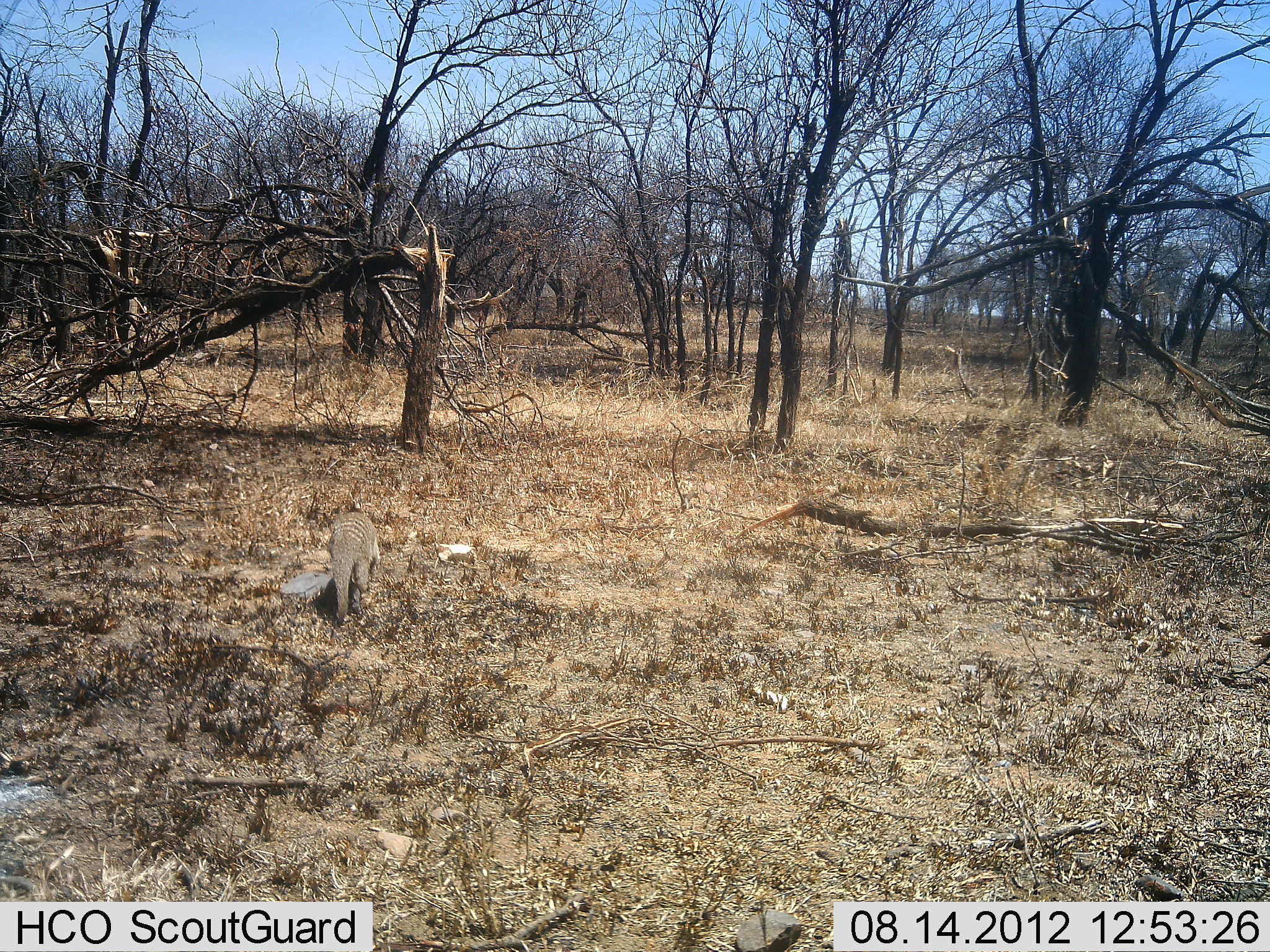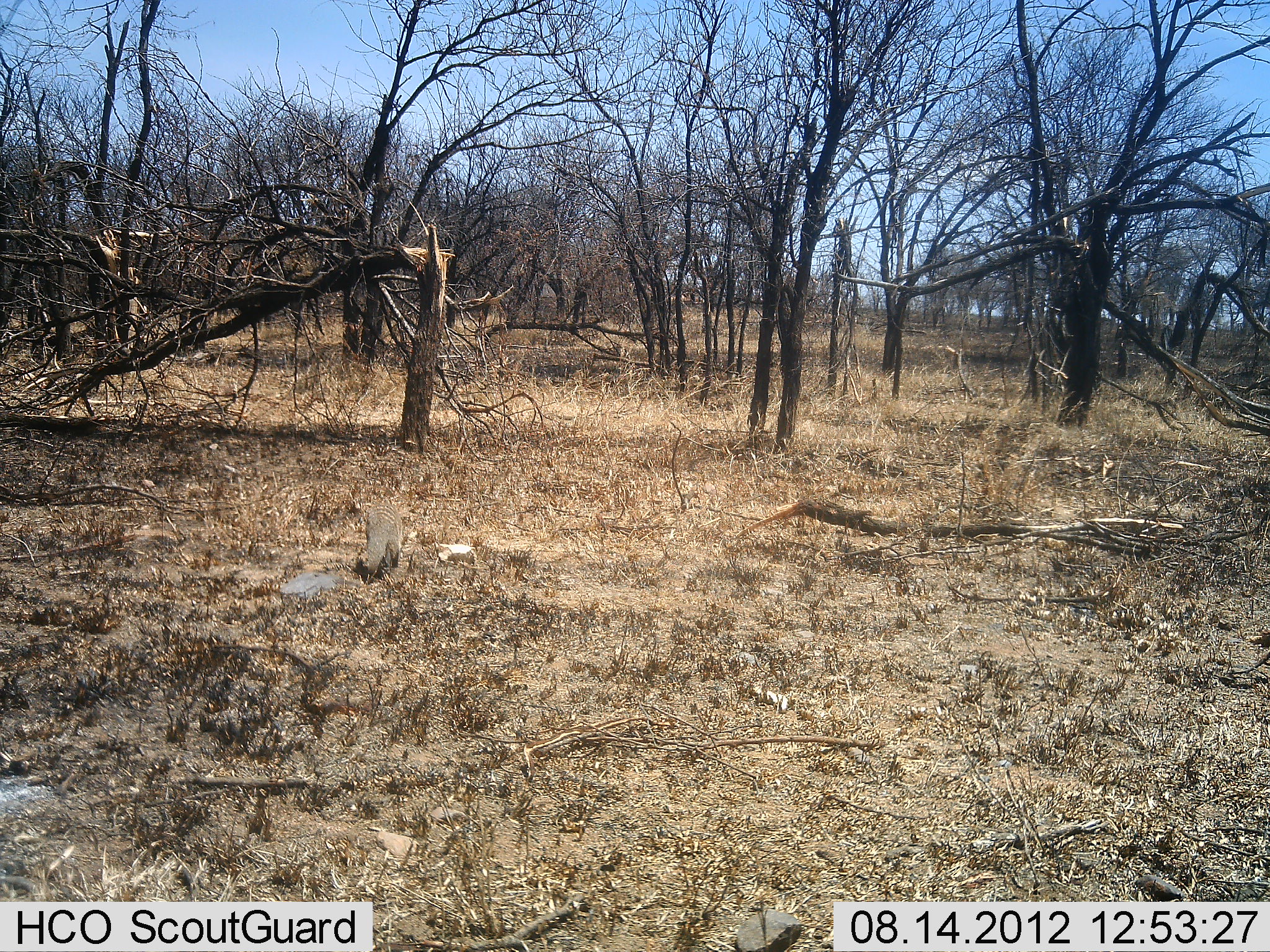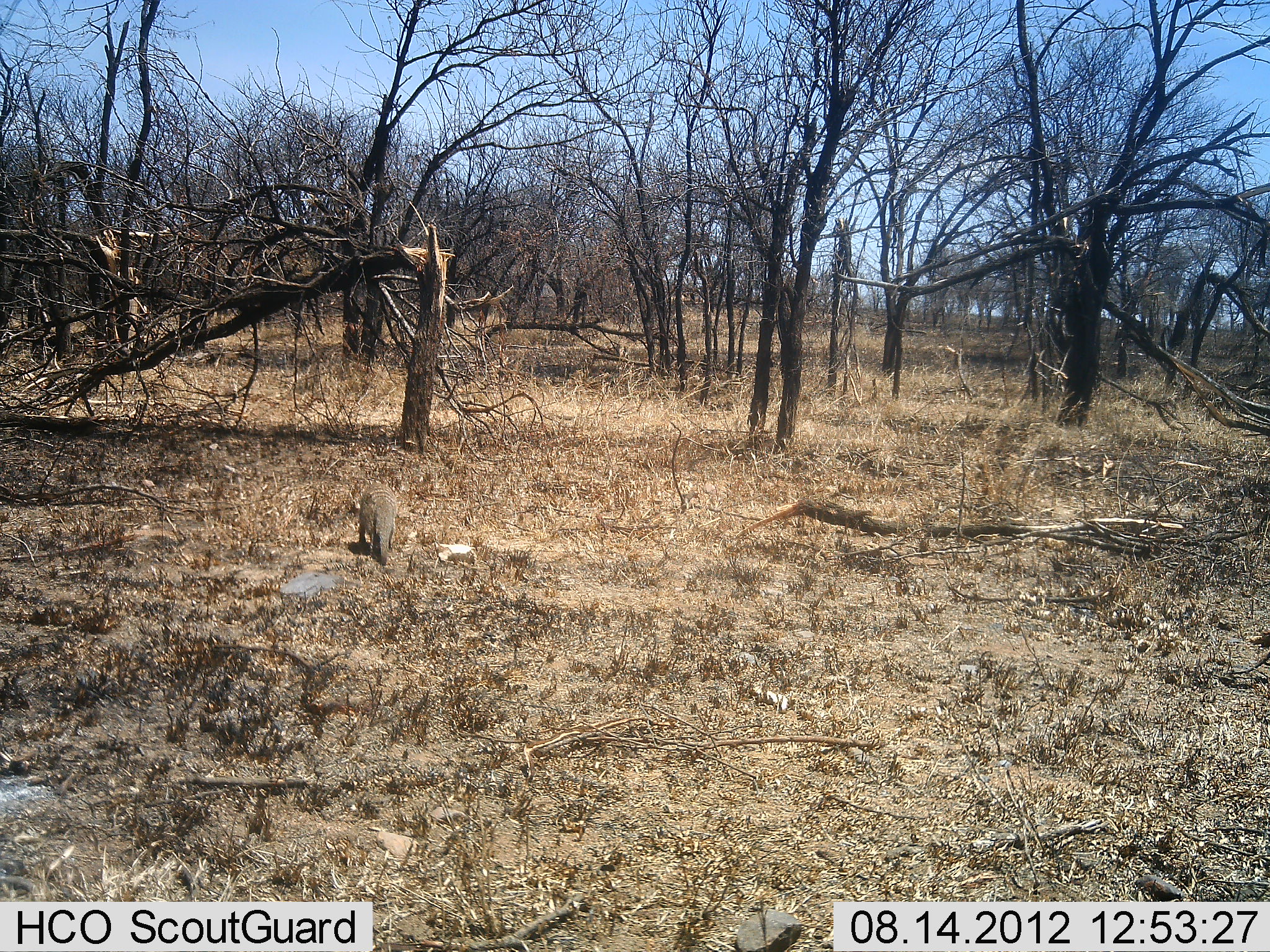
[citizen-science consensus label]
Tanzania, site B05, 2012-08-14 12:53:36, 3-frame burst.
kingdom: Animalia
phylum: Chordata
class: Mammalia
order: Carnivora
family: Herpestidae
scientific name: Herpestidae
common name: mongoose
Mongoose (Herpestidae), count 1. Behavior (volunteer vote fractions): standing 0%, resting 0%, moving 100%, interacting 0%. Young present (vote fraction): 0%. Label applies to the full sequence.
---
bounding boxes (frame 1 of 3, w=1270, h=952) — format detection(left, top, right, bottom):
animal: detection(324, 511, 381, 627)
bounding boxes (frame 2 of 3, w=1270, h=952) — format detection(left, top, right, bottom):
animal: detection(355, 502, 403, 583)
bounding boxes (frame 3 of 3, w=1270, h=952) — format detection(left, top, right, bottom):
animal: detection(357, 483, 397, 567)